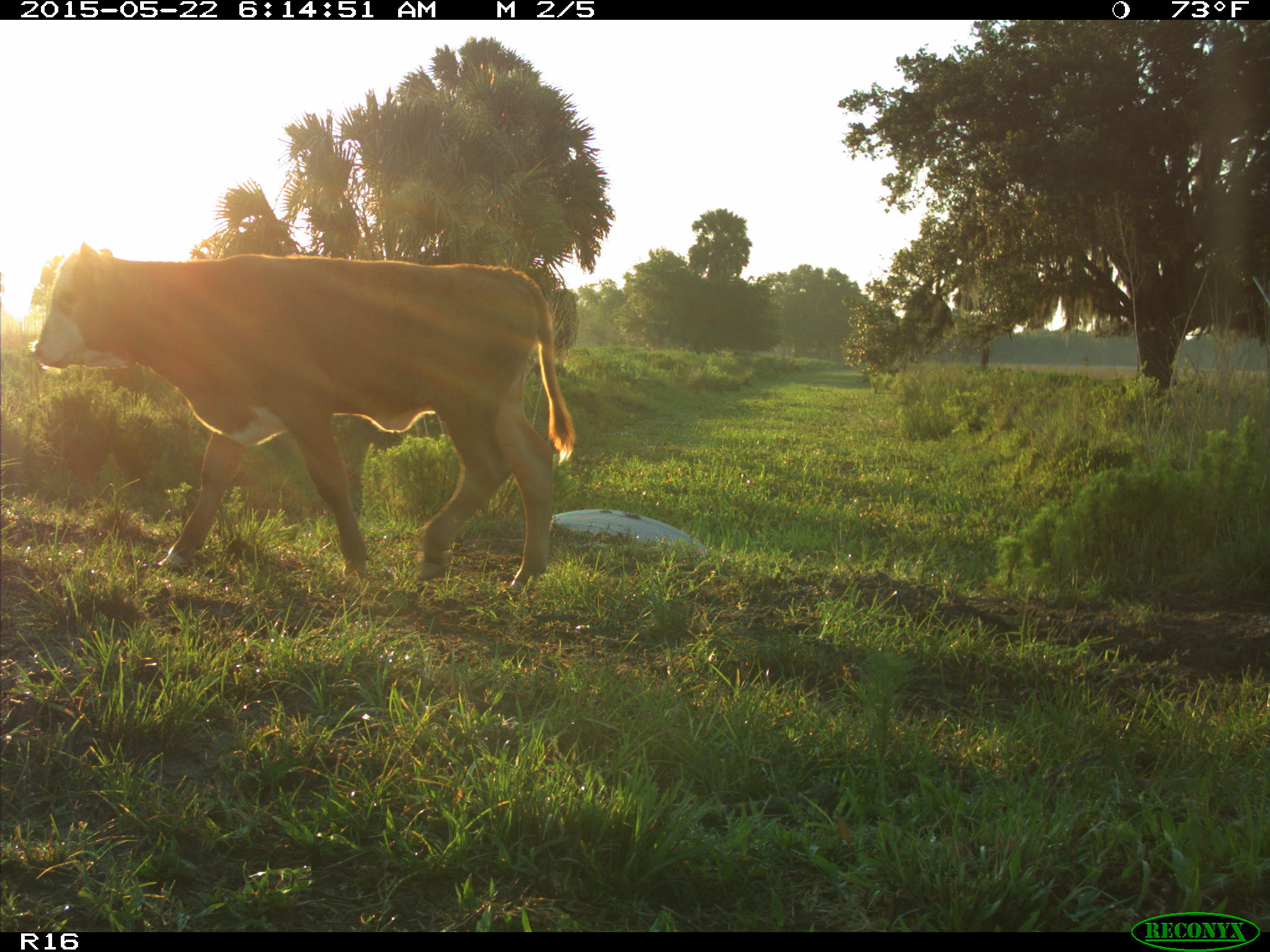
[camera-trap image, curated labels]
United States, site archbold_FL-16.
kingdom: Animalia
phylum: Chordata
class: Mammalia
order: Artiodactyla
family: Bovidae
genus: Bos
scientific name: Bos taurus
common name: domestic cow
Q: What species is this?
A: Bos taurus (domestic cow).